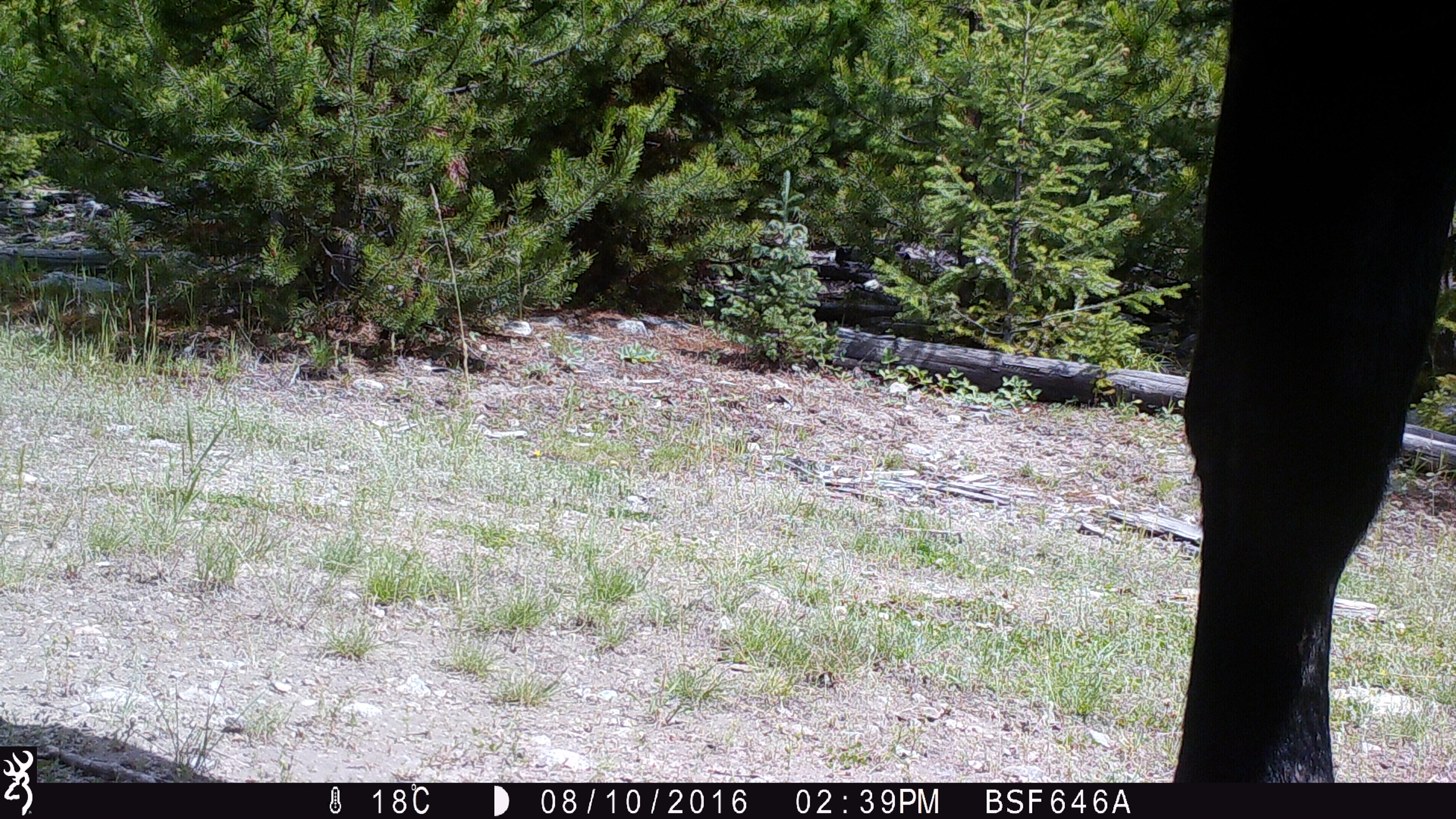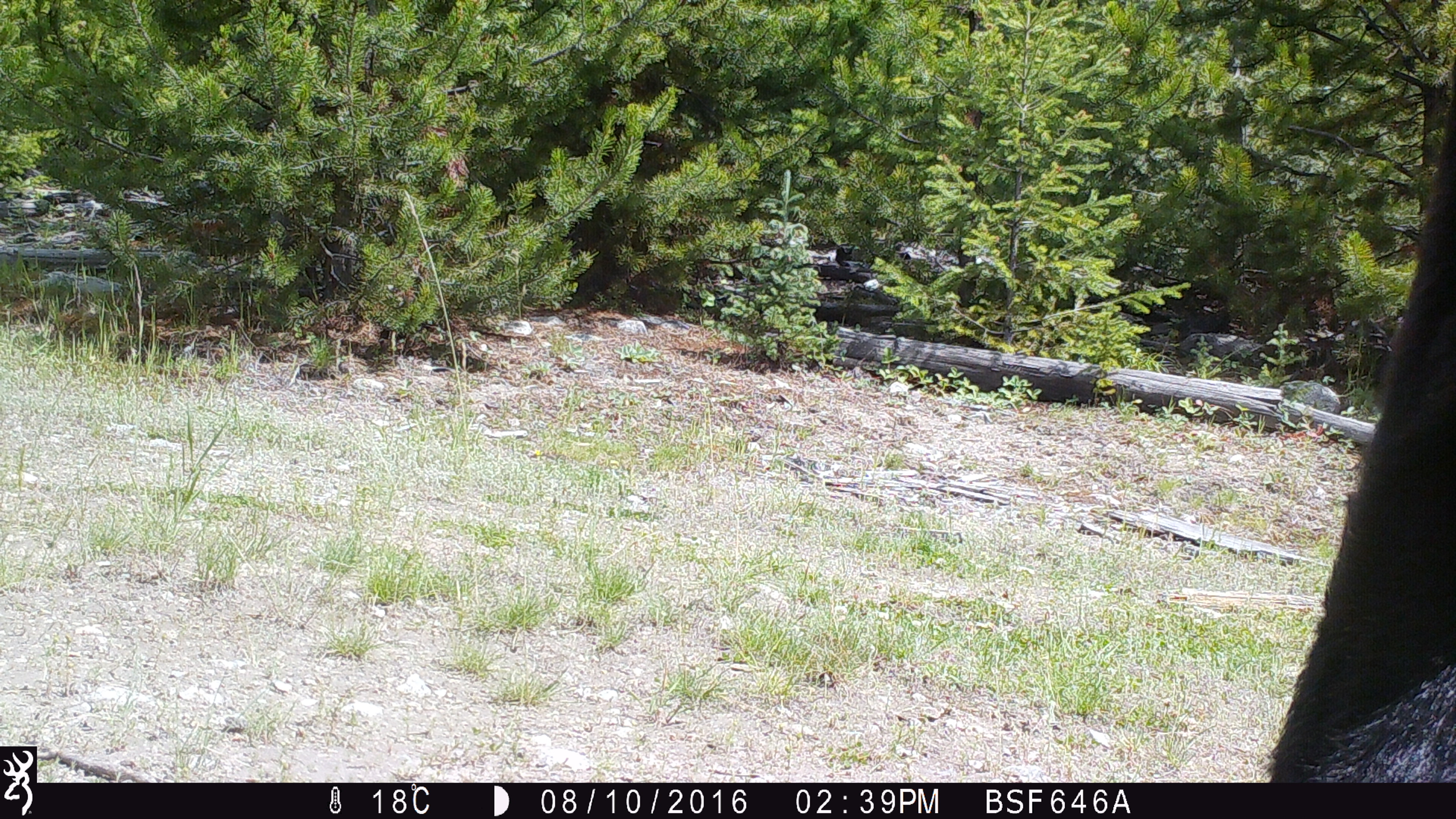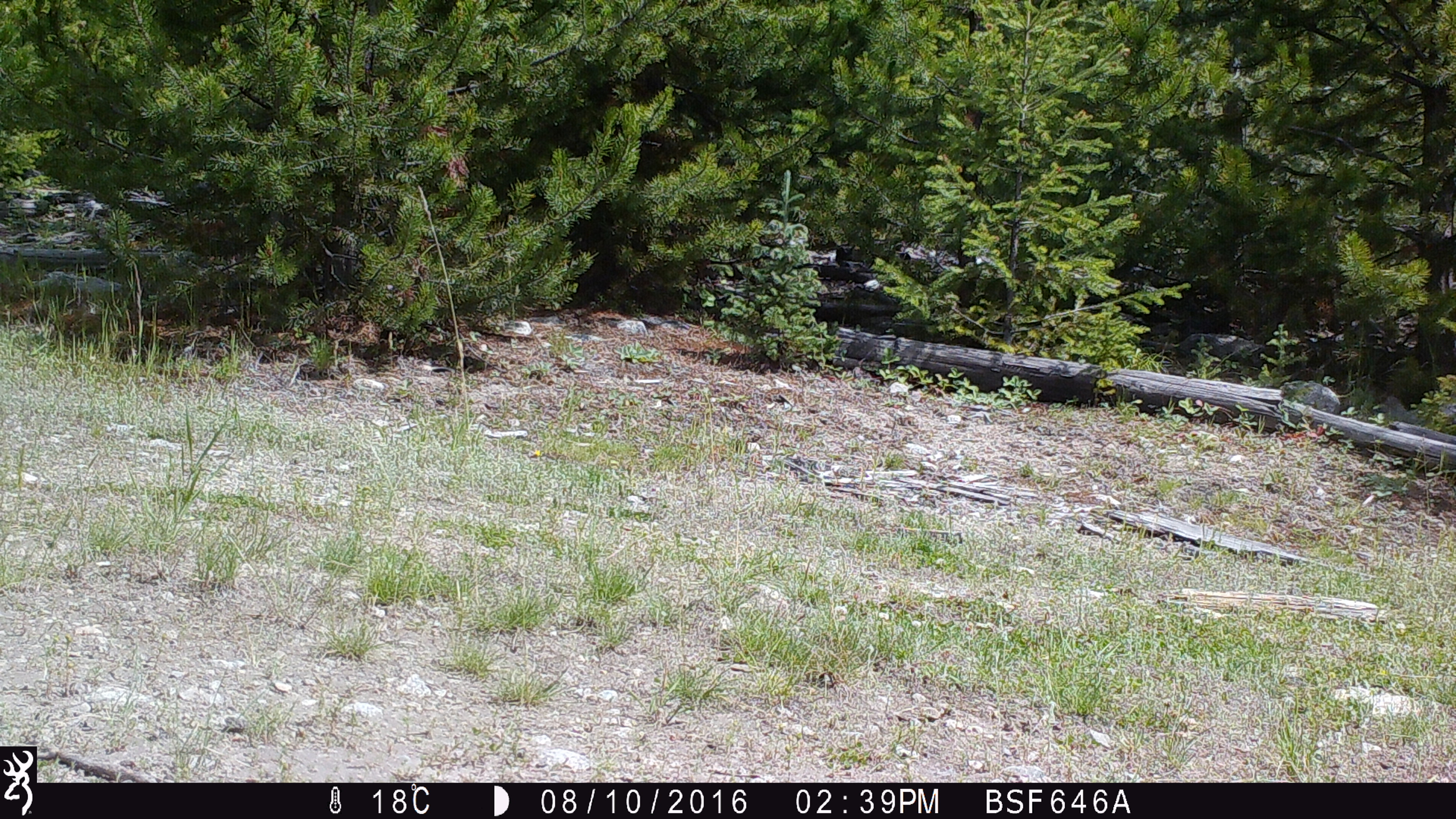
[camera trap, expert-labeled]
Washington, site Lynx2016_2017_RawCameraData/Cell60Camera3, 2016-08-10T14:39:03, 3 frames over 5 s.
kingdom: Animalia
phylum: Chordata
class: Mammalia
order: Artiodactyla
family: Bovidae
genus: Bos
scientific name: Bos taurus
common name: domestic cattle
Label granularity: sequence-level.